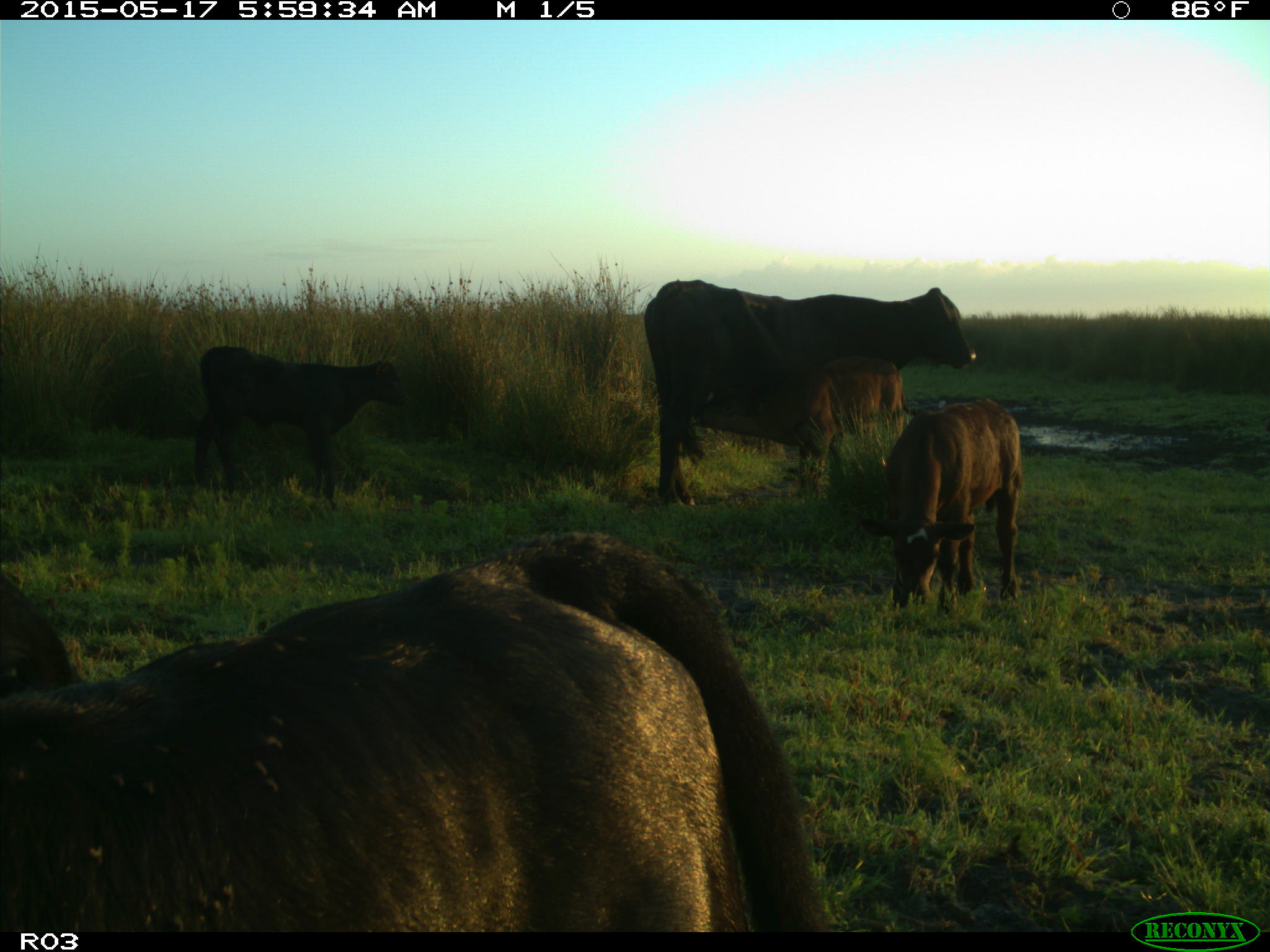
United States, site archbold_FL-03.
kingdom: Animalia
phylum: Chordata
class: Mammalia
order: Artiodactyla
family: Bovidae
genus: Bos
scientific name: Bos taurus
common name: domestic cow